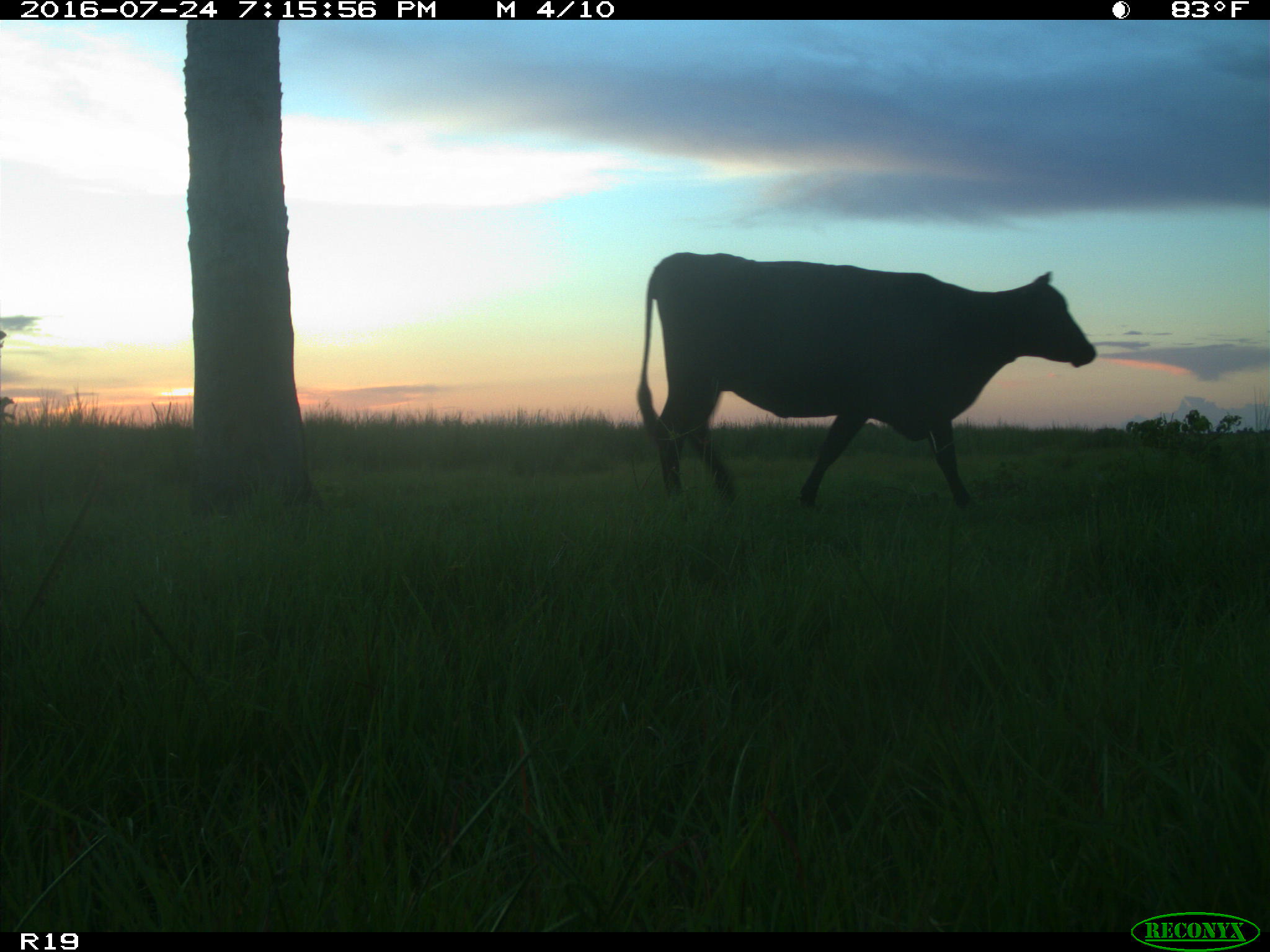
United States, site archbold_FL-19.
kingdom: Animalia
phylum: Chordata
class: Mammalia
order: Artiodactyla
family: Bovidae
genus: Bos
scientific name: Bos taurus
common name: domestic cow